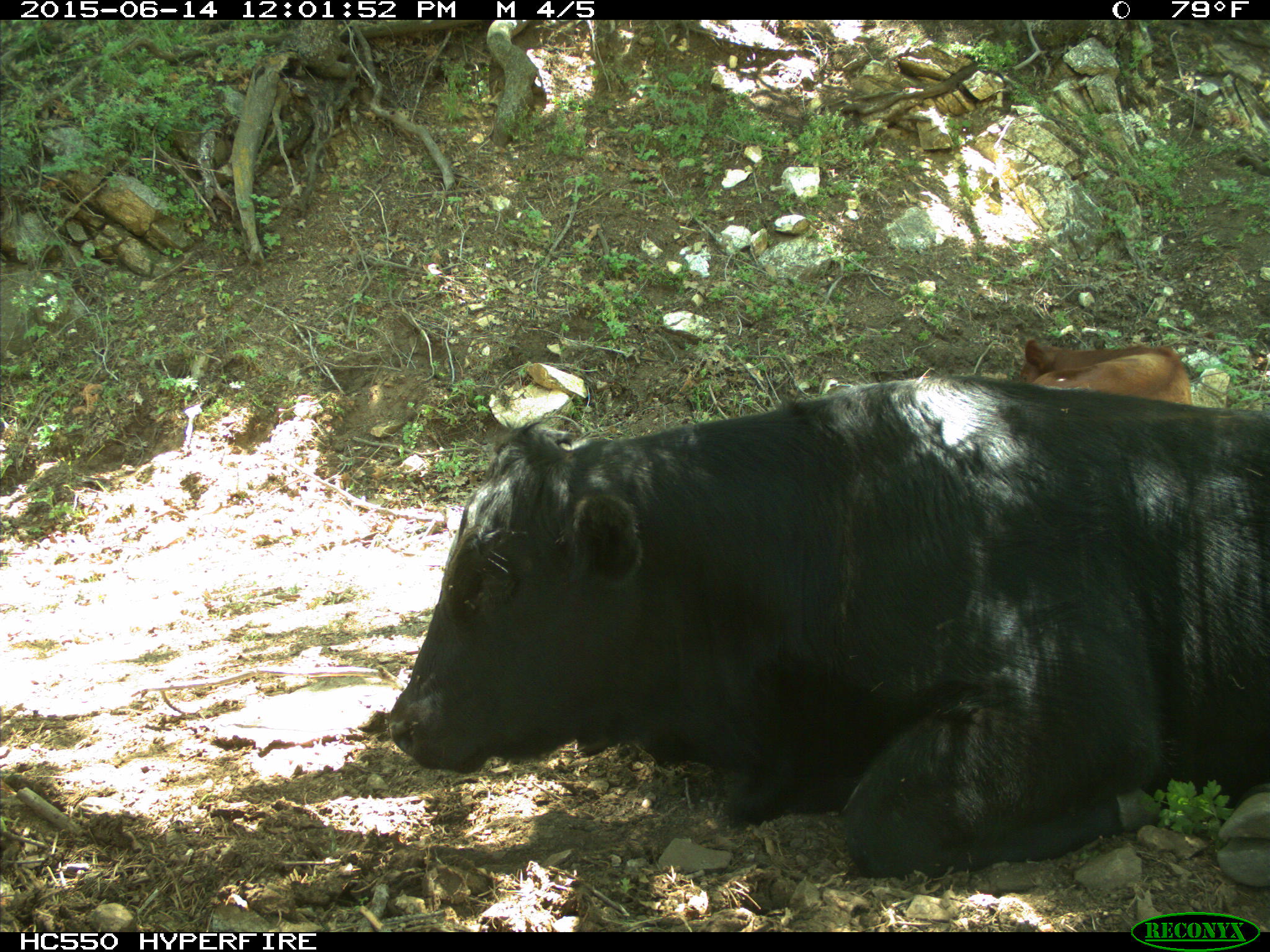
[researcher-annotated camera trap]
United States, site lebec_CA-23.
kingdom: Animalia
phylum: Chordata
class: Mammalia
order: Artiodactyla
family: Bovidae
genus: Bos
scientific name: Bos taurus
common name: domestic cow